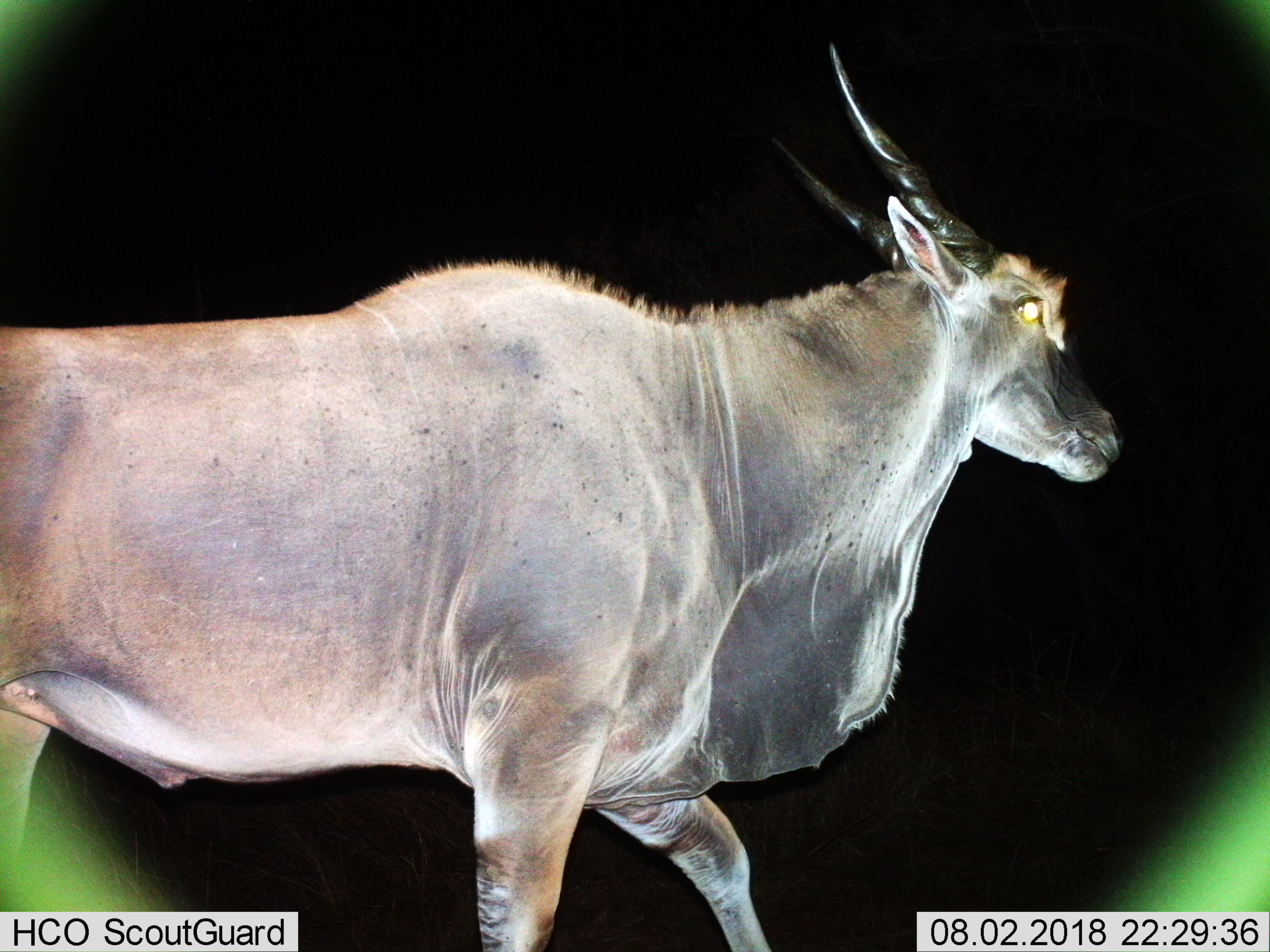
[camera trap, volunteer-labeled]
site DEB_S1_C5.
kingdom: Animalia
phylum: Chordata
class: Mammalia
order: Artiodactyla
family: Bovidae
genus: Tragelaphus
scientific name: Tragelaphus oryx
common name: eland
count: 1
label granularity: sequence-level